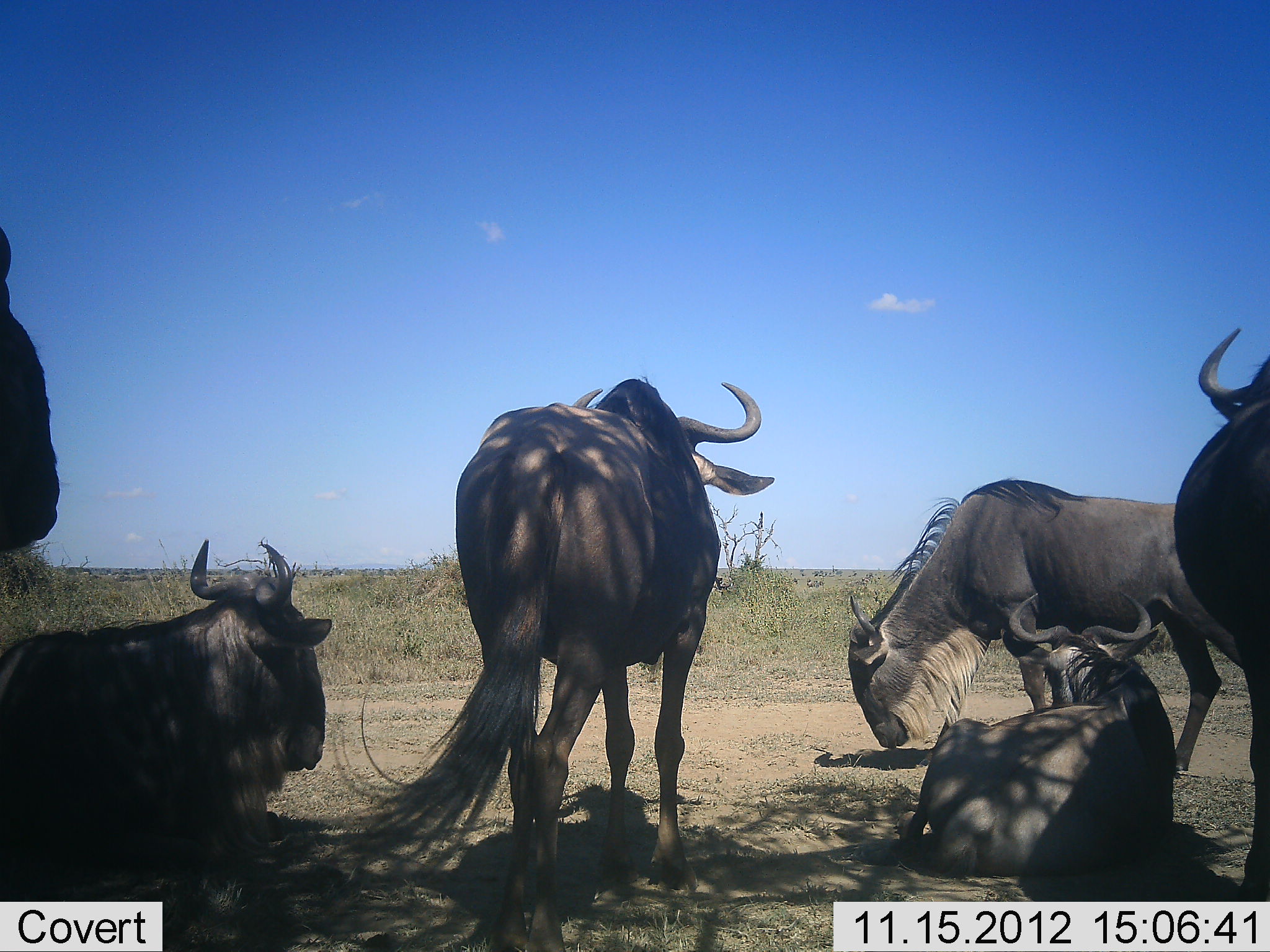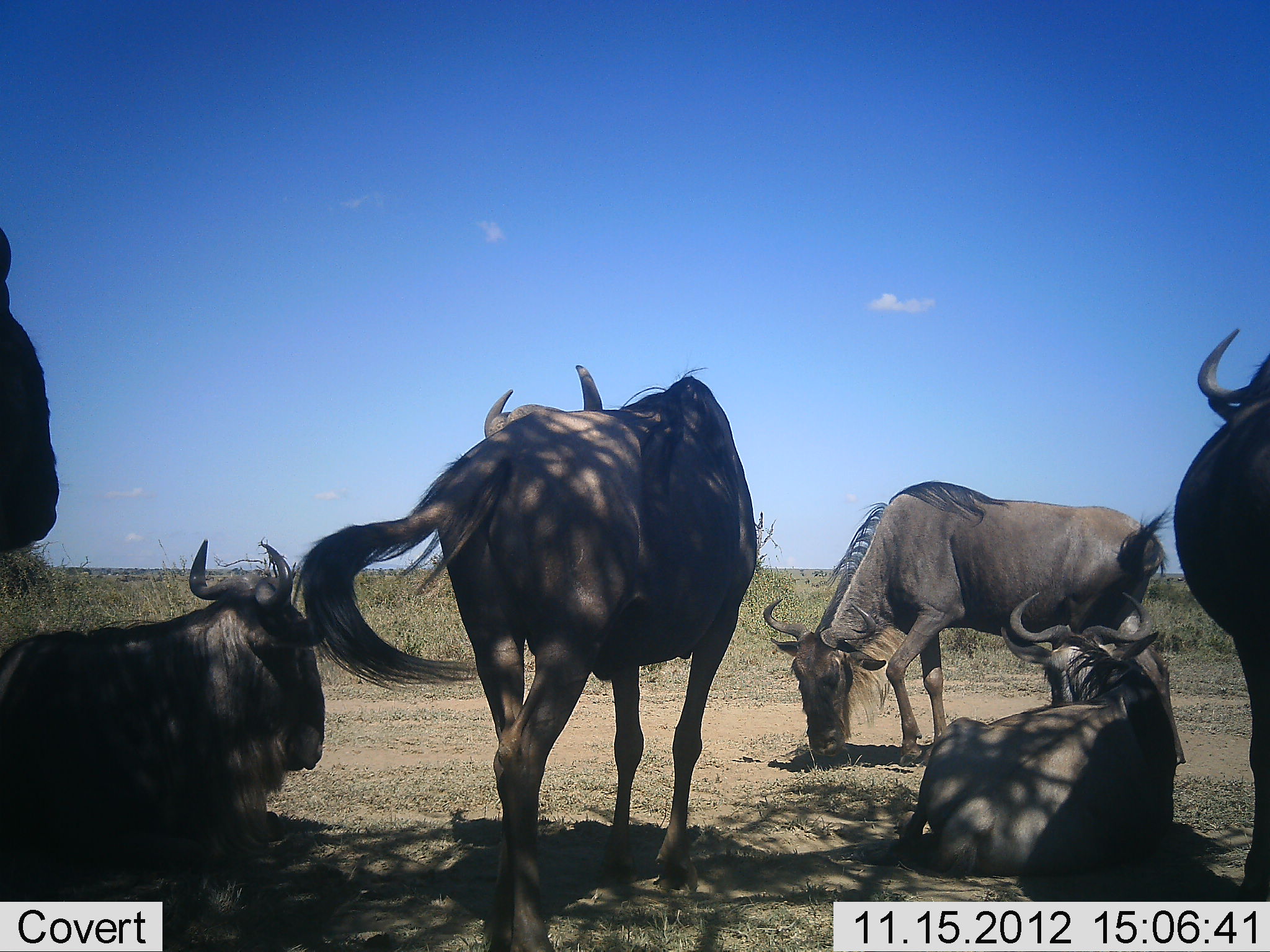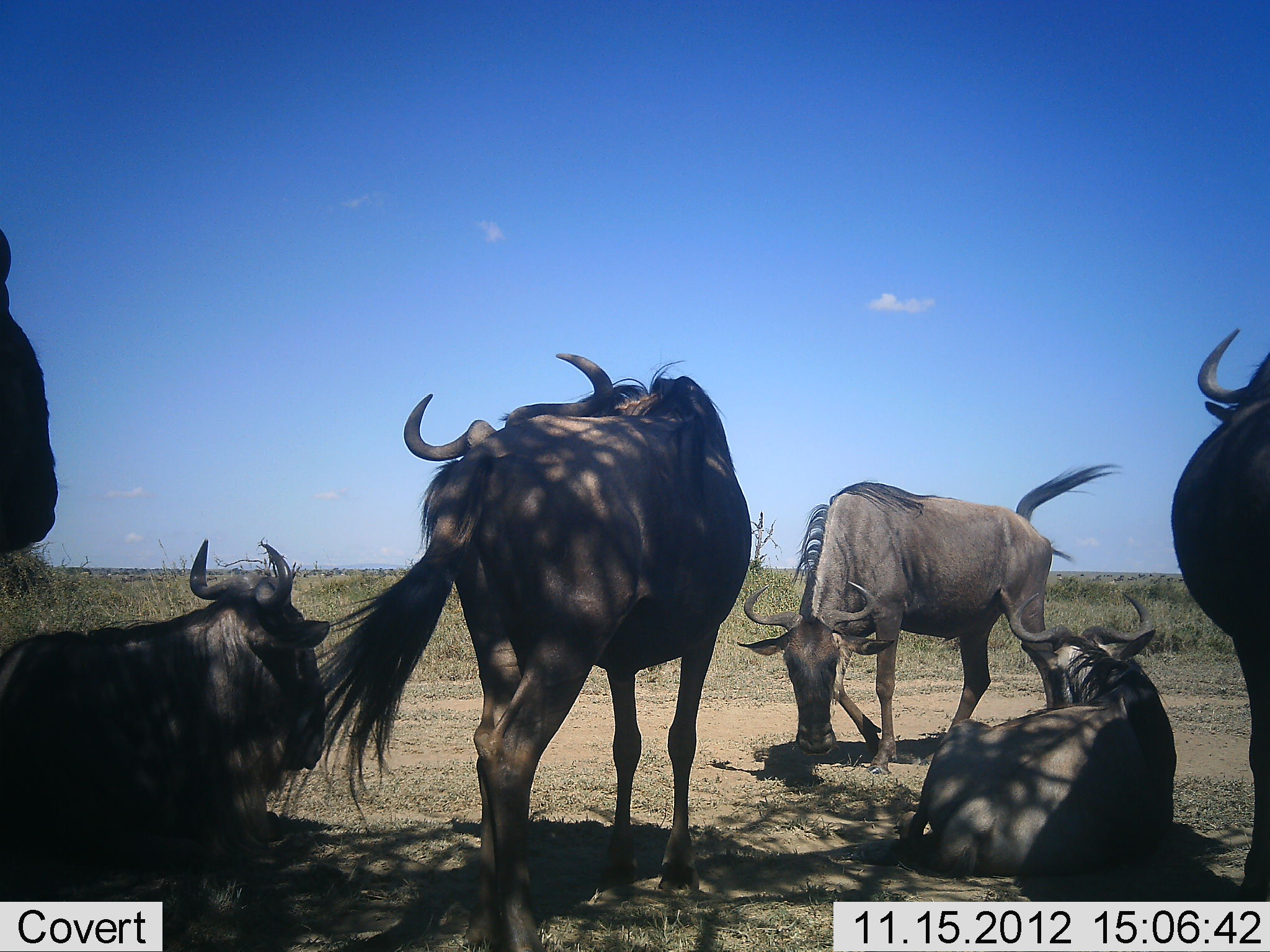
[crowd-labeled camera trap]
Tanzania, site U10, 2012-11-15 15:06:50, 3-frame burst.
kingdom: Animalia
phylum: Chordata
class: Mammalia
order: Artiodactyla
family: Bovidae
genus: Connochaetes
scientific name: Connochaetes taurinus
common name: blue wildebeest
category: wildebeest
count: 6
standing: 90%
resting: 90%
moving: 20%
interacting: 0%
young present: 0%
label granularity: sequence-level